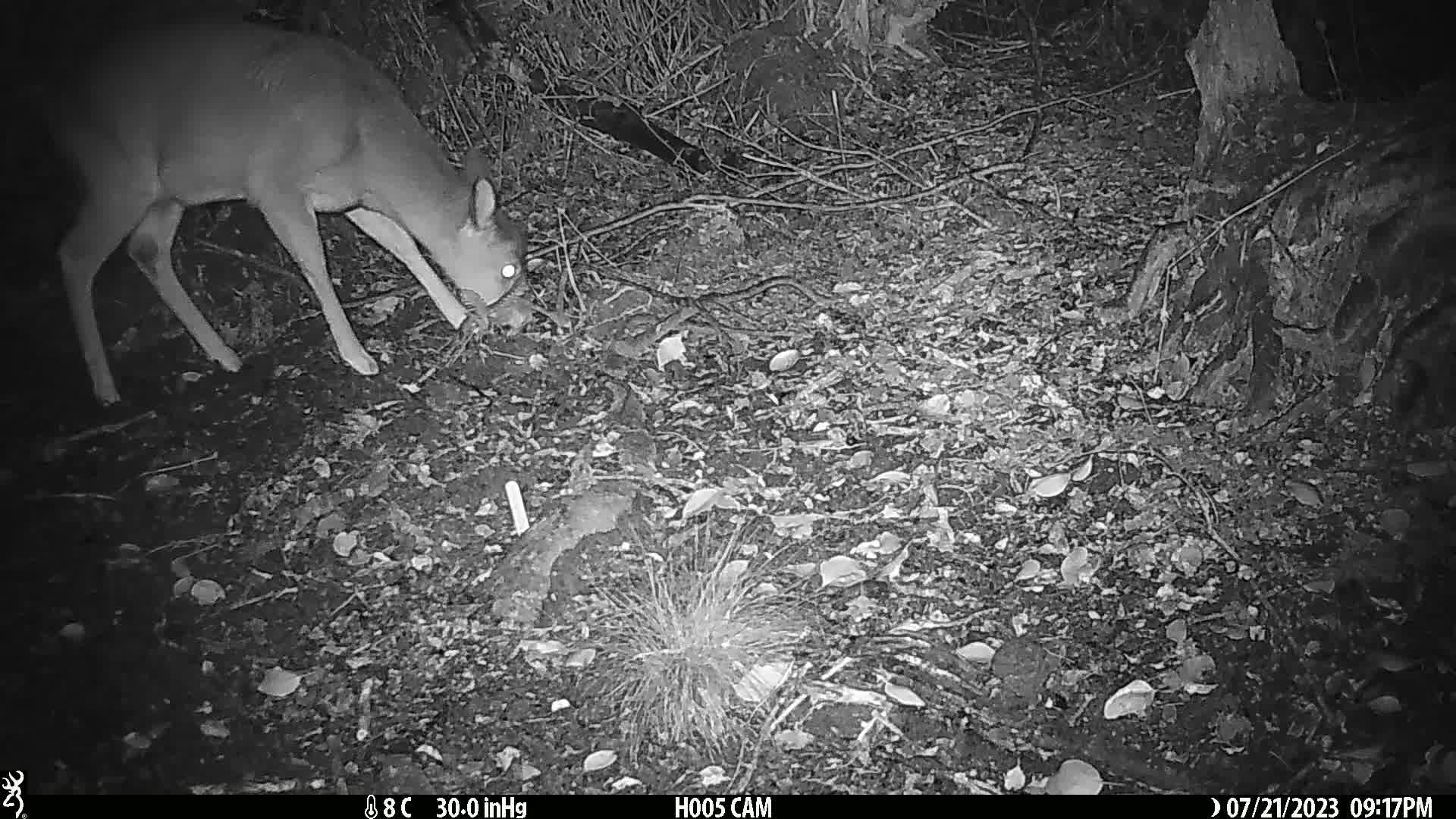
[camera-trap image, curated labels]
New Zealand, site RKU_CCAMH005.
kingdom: Animalia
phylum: Chordata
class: Mammalia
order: Artiodactyla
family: Cervidae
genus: Odocoileus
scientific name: Odocoileus virginianus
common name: white-tailed deer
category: white tailed deer